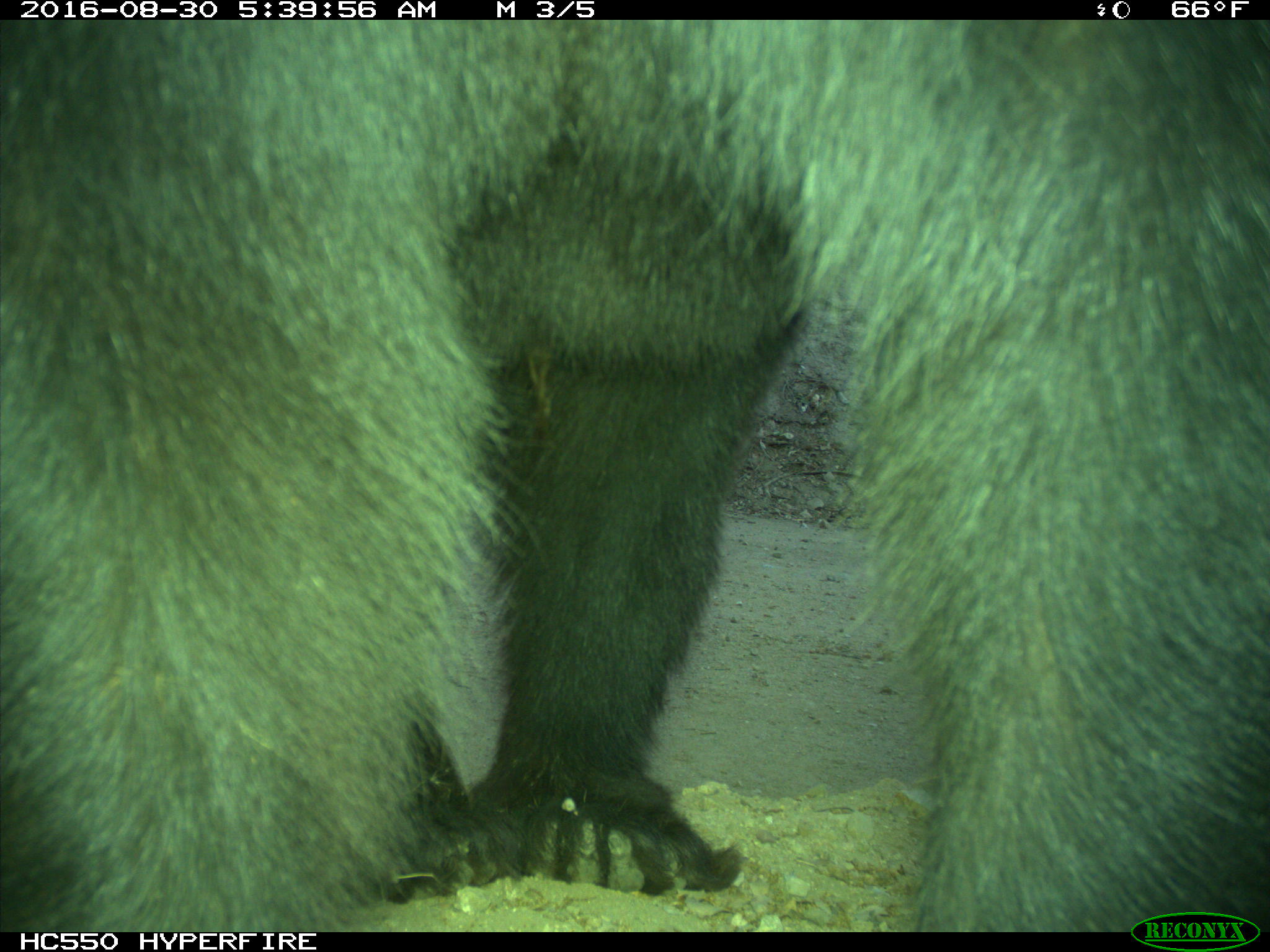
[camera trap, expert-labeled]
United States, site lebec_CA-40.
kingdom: Animalia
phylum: Chordata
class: Mammalia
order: Carnivora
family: Ursidae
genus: Ursus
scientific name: Ursus americanus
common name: american black bear